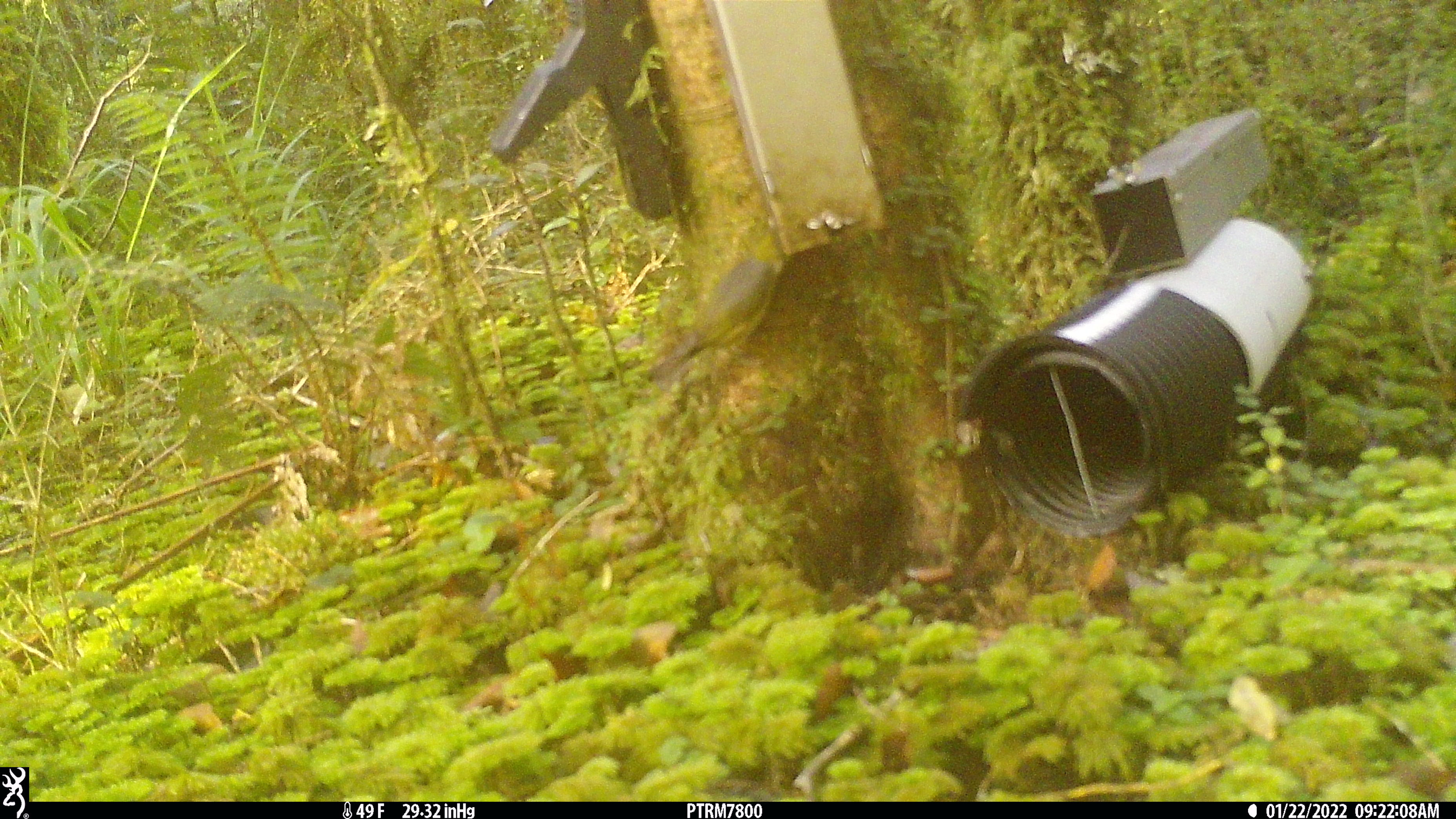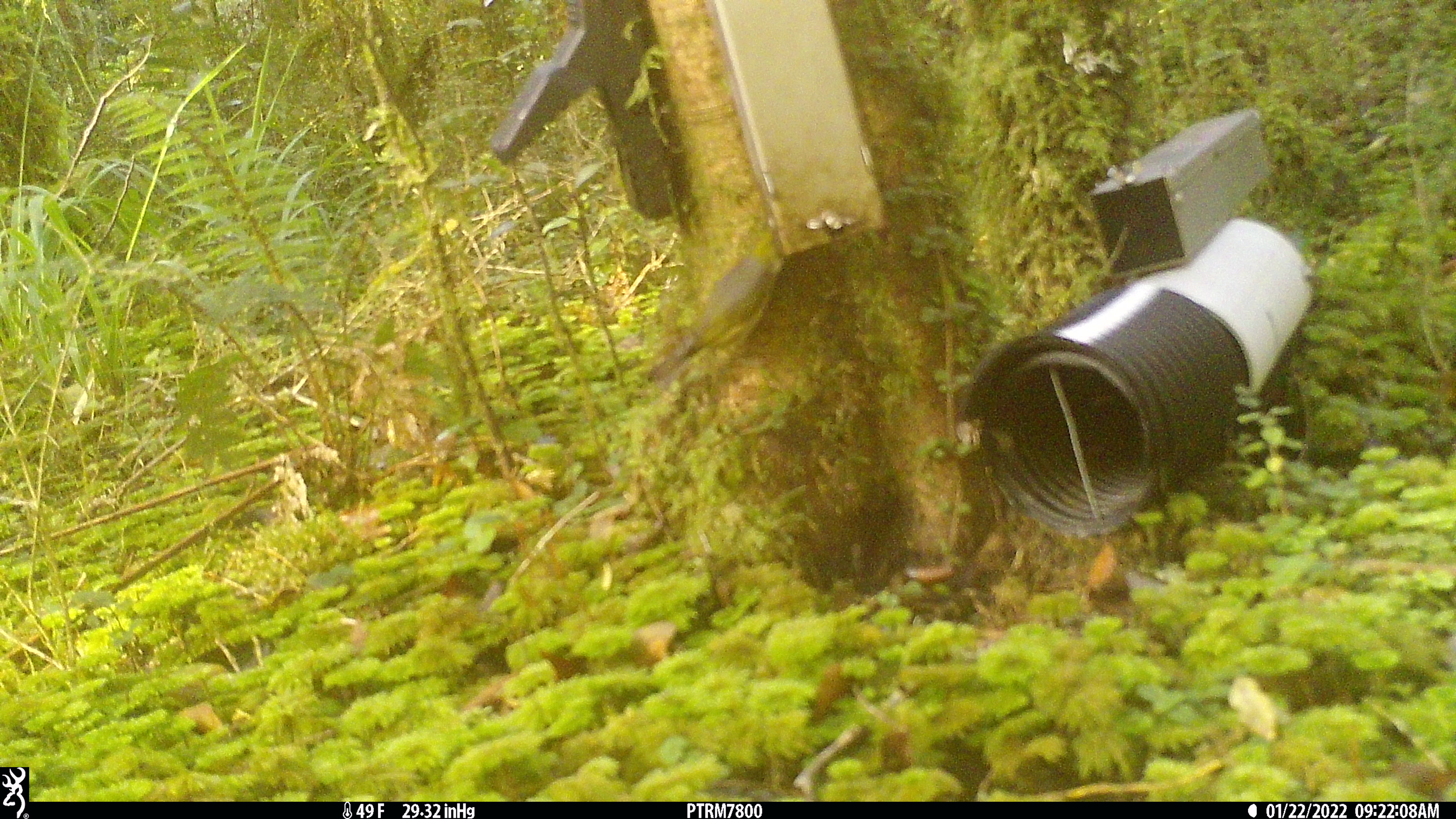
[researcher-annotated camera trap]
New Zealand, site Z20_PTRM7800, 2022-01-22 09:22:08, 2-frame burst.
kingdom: Animalia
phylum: Chordata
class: Aves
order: Passeriformes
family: Zosteropidae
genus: Zosterops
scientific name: Zosterops lateralis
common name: silvereye